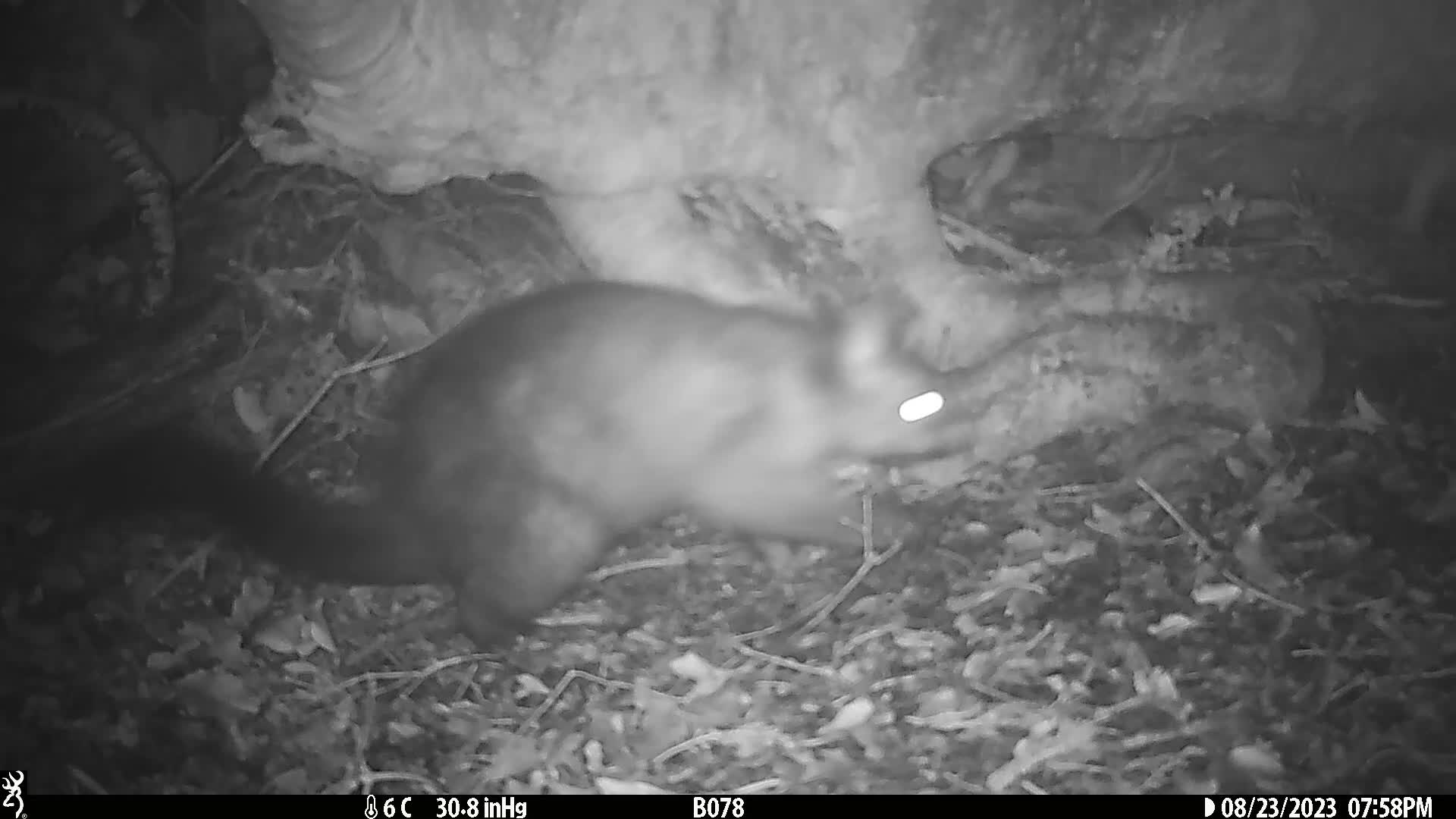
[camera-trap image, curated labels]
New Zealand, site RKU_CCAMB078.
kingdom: Animalia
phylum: Chordata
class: Mammalia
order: Diprotodontia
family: Phalangeridae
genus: Trichosurus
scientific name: Trichosurus vulpecula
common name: common brushtail possum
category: possum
Possum (common brushtail possum) (Trichosurus vulpecula).